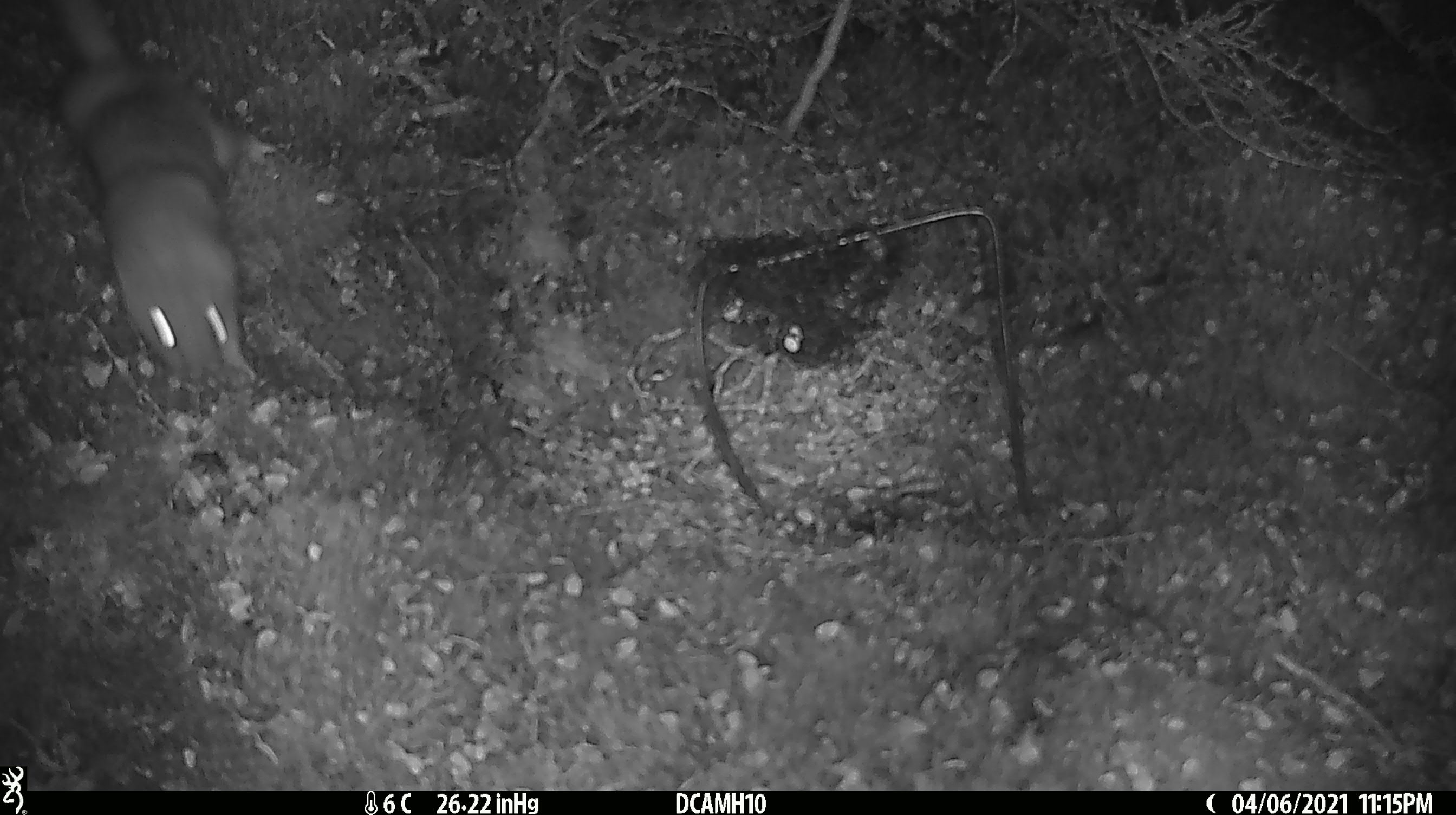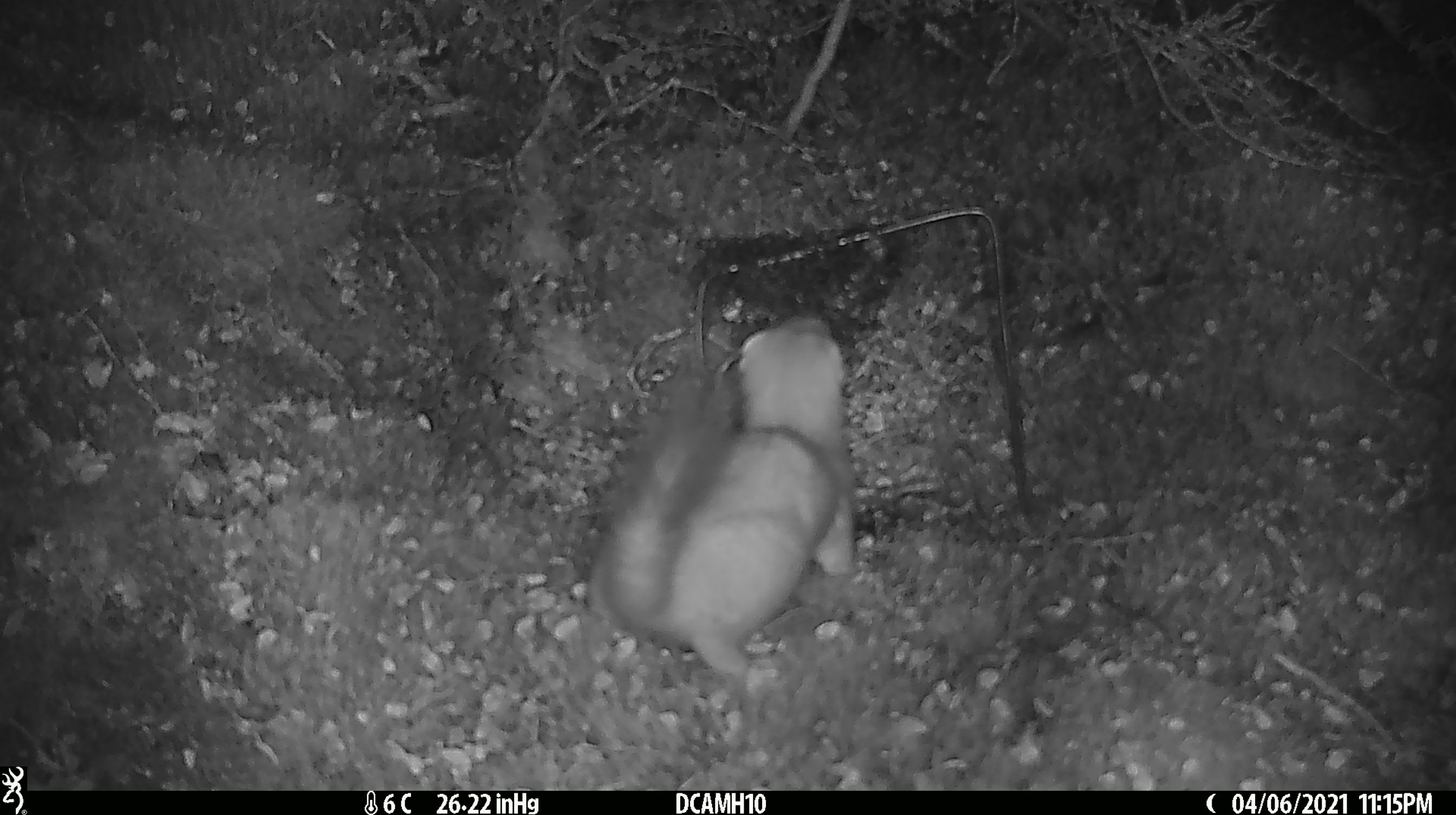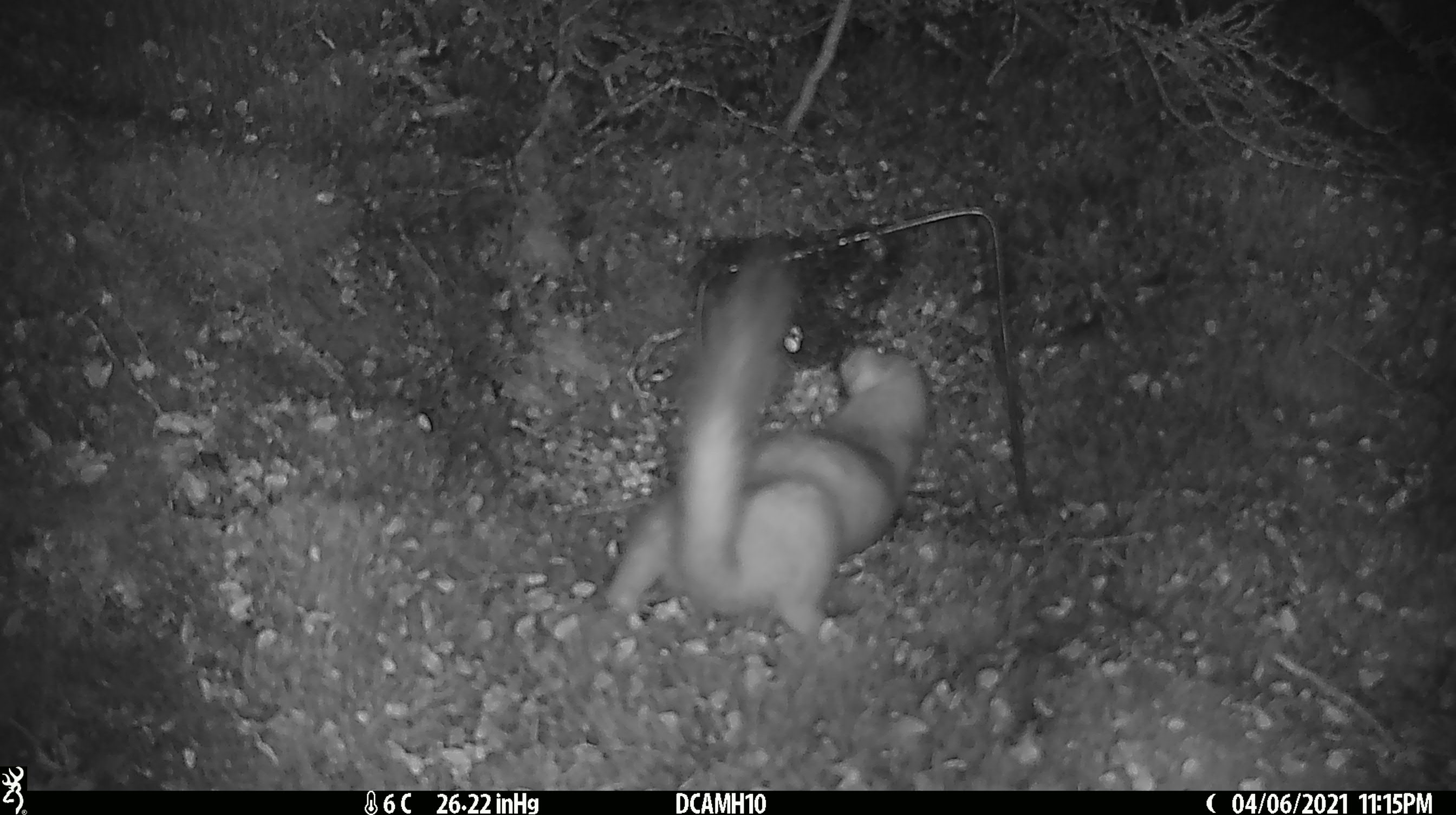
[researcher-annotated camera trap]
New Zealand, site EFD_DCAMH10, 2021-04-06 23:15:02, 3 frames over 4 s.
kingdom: Animalia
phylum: Chordata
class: Mammalia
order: Carnivora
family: Mustelidae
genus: Mustela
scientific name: Mustela erminea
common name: stoat